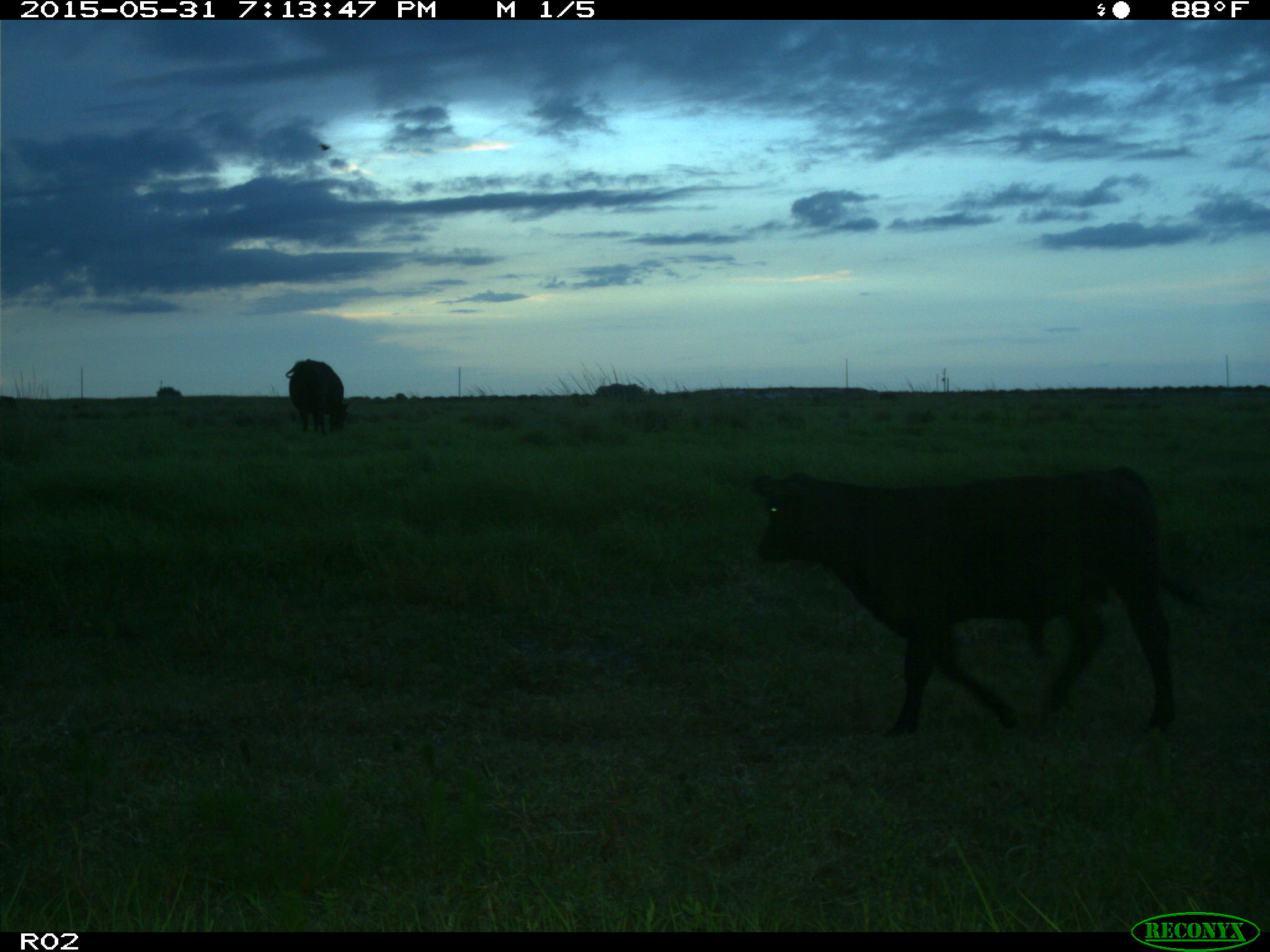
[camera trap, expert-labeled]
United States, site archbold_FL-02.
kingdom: Animalia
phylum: Chordata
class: Mammalia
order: Artiodactyla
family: Bovidae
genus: Bos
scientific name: Bos taurus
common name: domestic cow